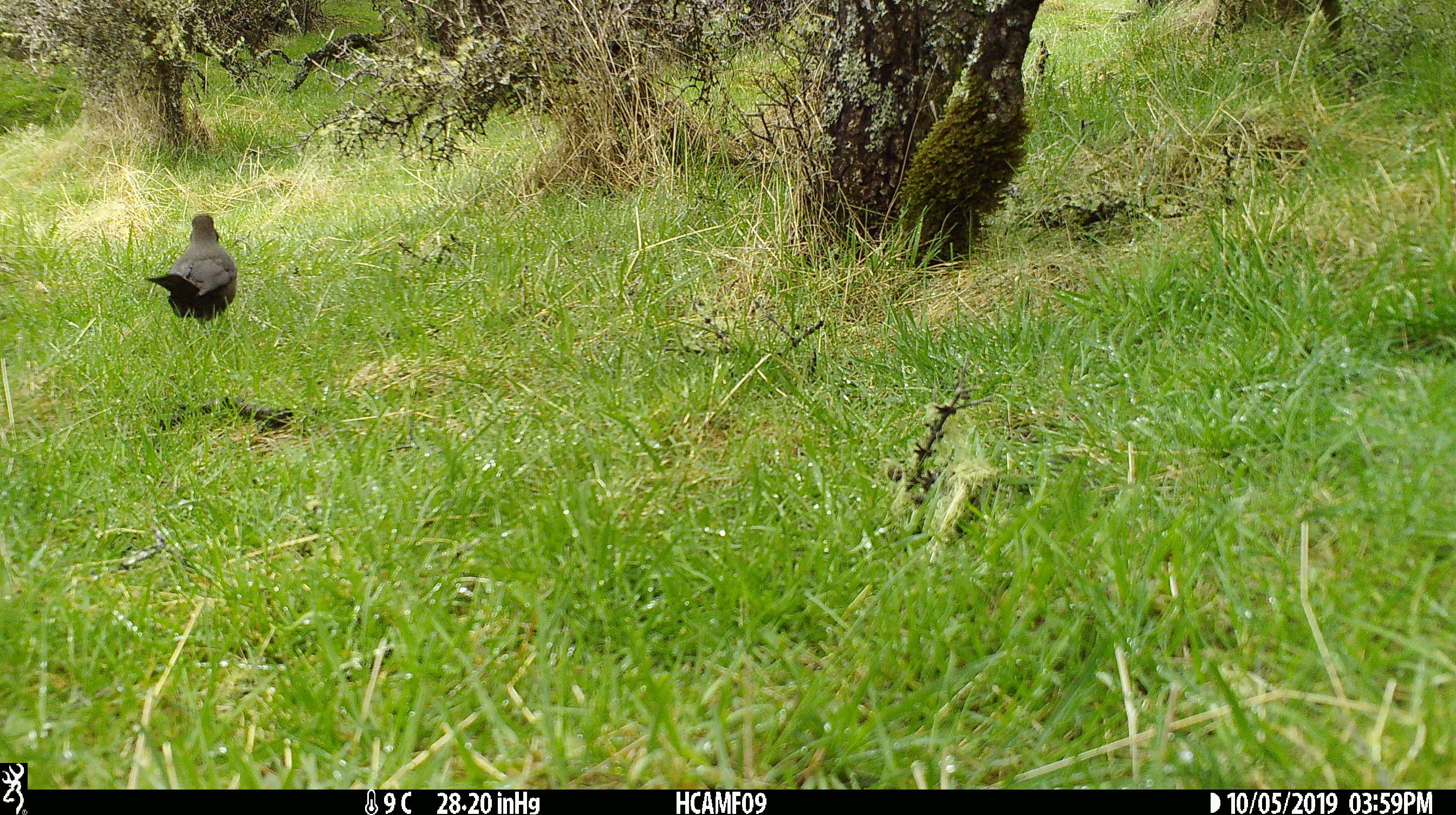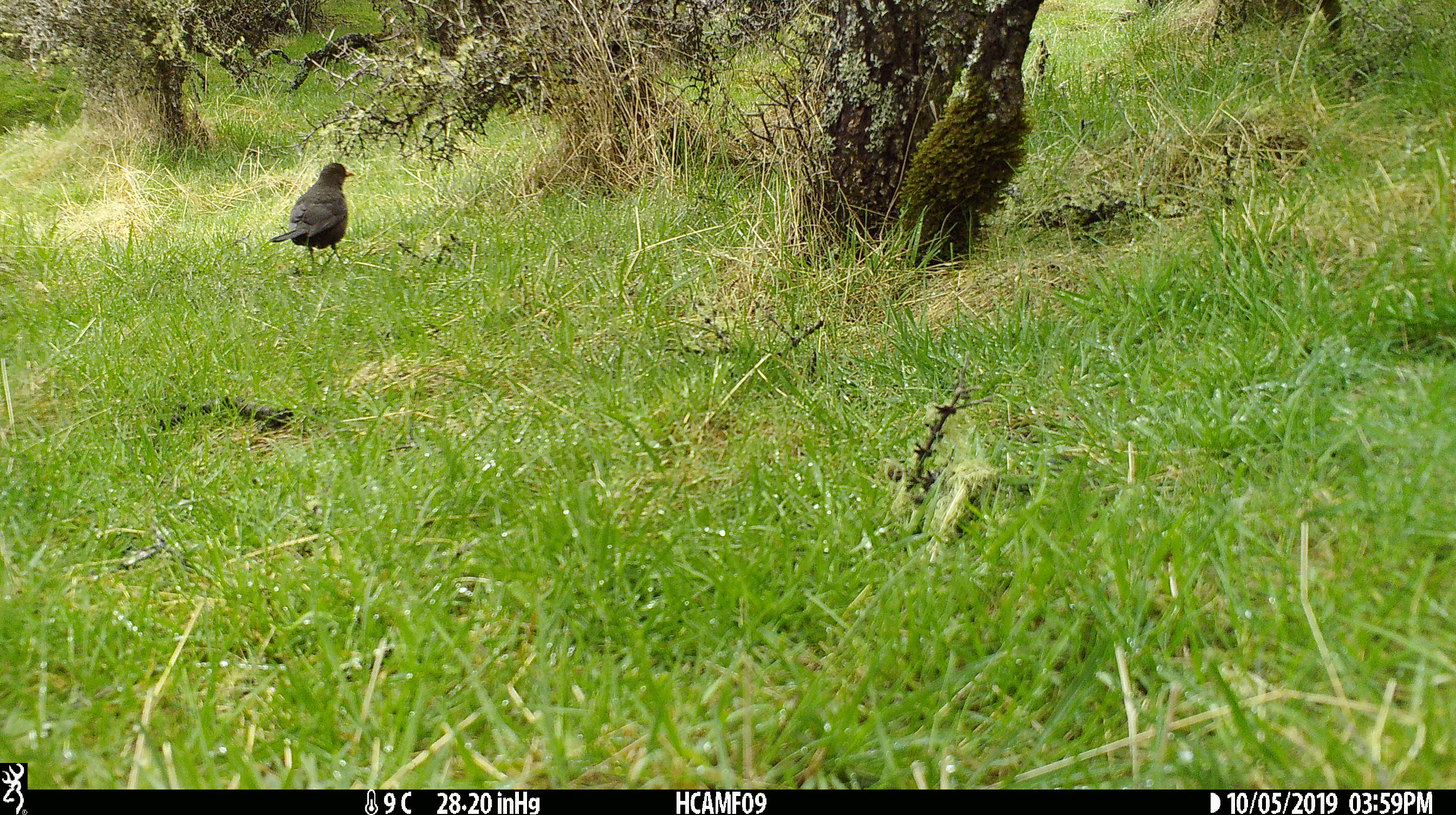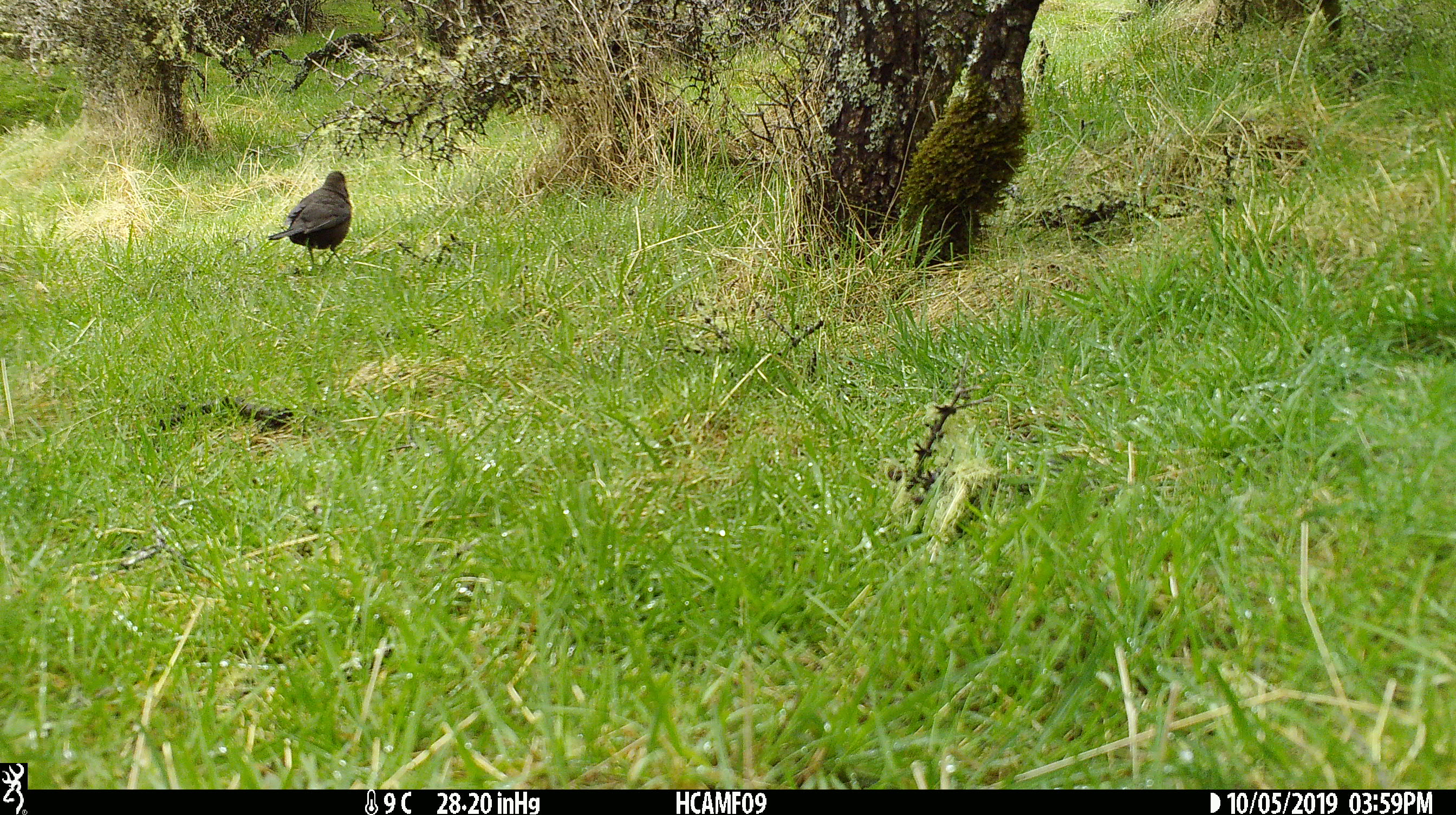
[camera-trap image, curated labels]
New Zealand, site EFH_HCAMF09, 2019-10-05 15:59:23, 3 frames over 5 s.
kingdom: Animalia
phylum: Chordata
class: Aves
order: Passeriformes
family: Turdidae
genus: Turdus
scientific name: Turdus merula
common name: eurasian blackbird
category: blackbird